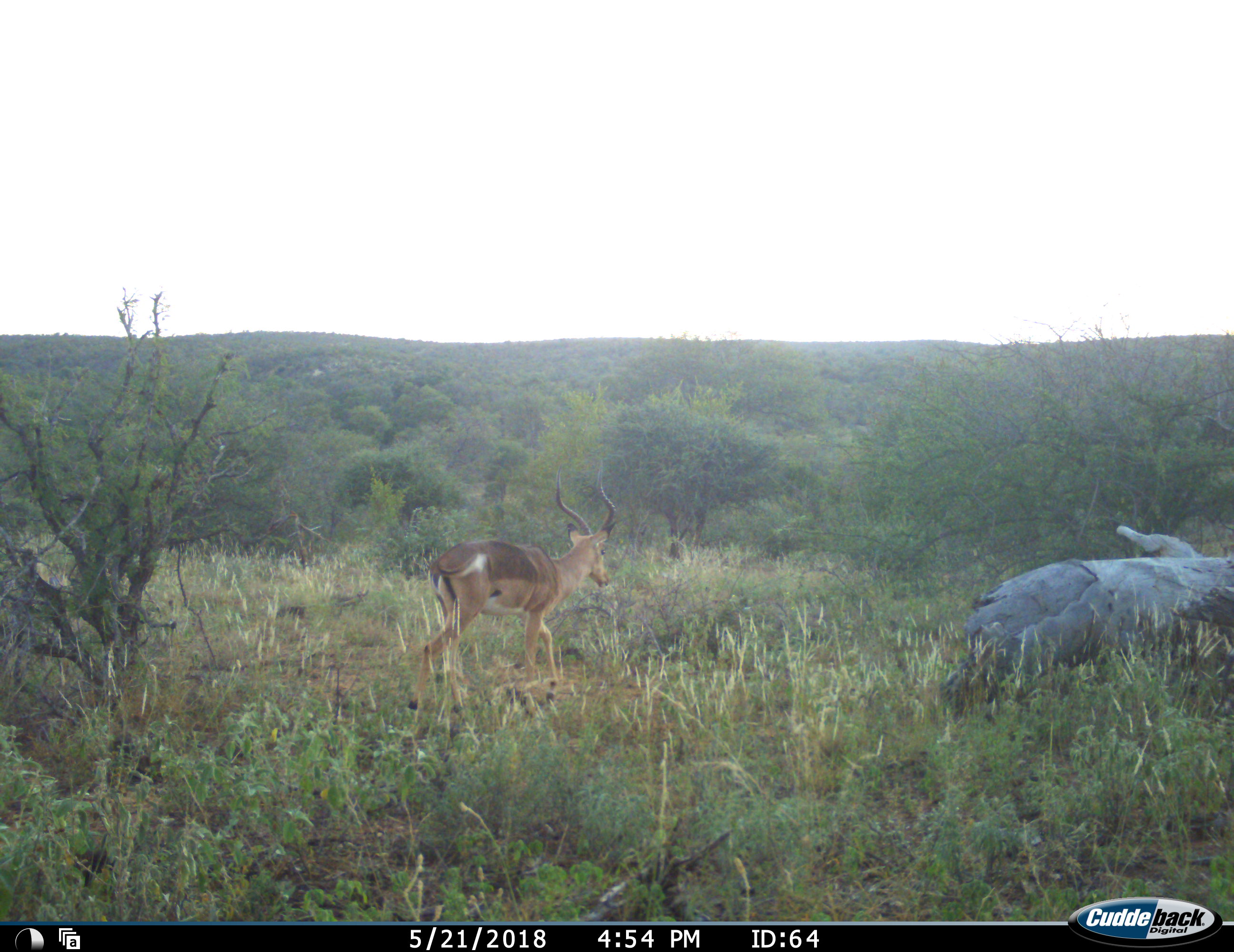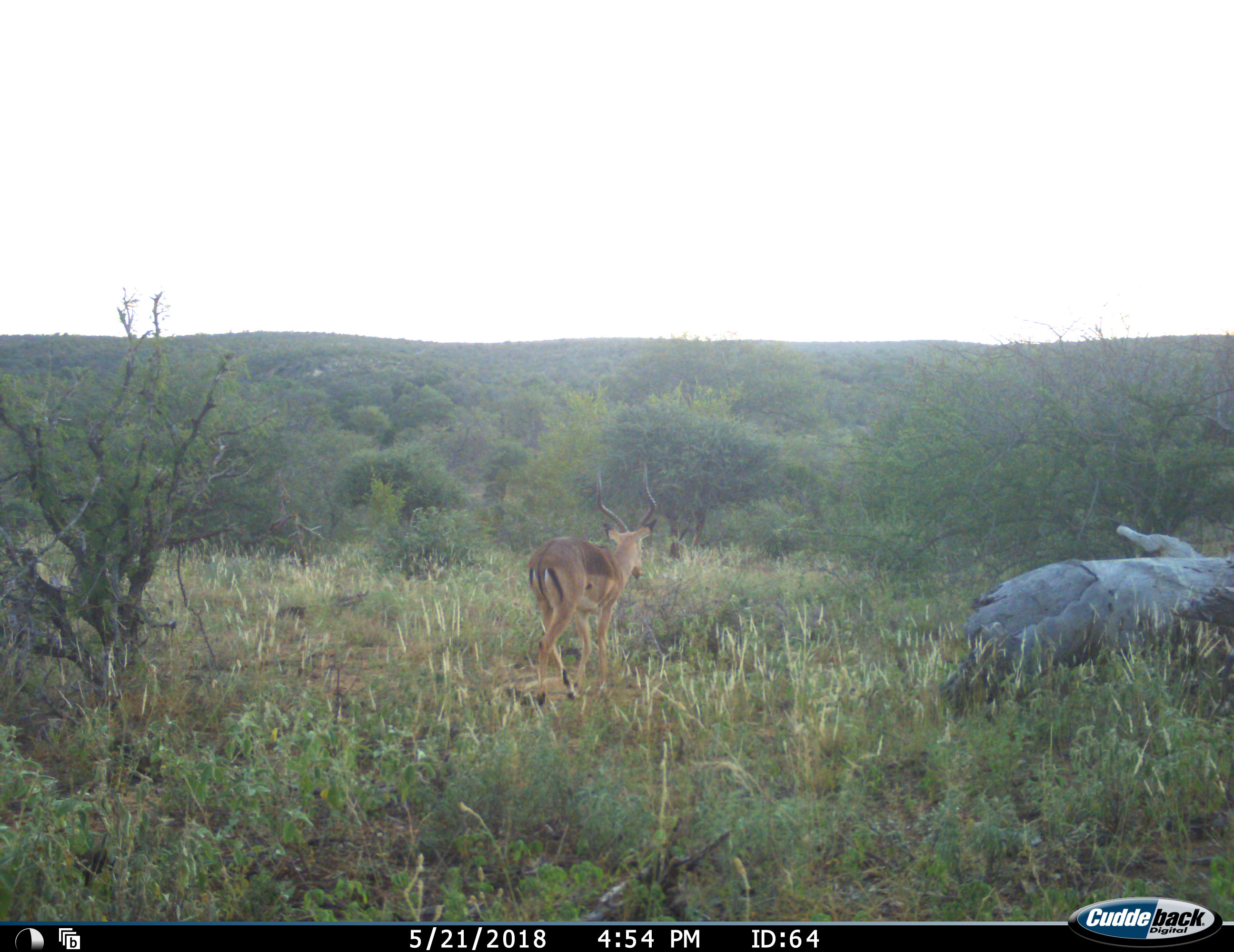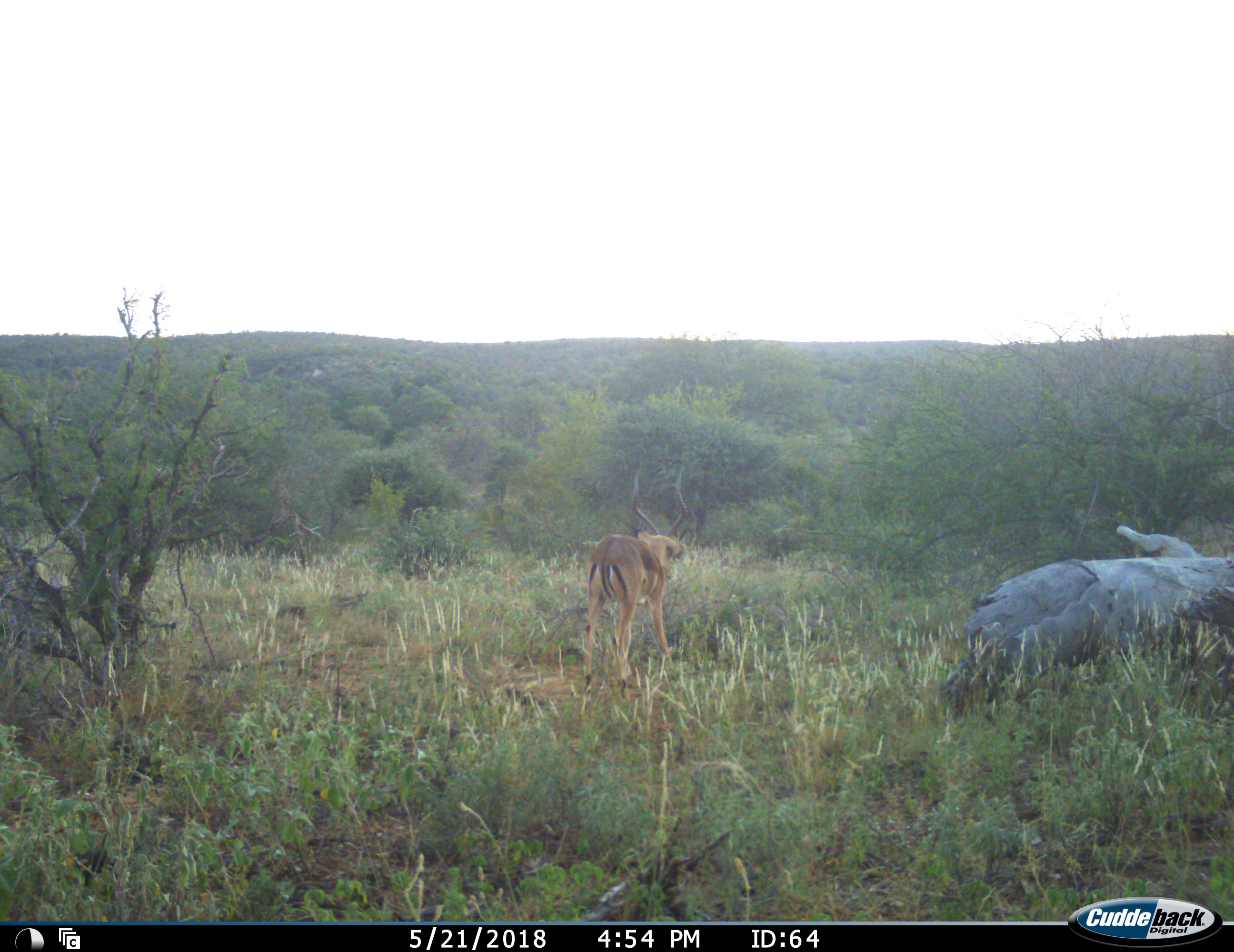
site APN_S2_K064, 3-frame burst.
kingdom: Animalia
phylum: Chordata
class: Mammalia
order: Artiodactyla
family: Bovidae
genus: Aepyceros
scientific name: Aepyceros melampus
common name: impala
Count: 1.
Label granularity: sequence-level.